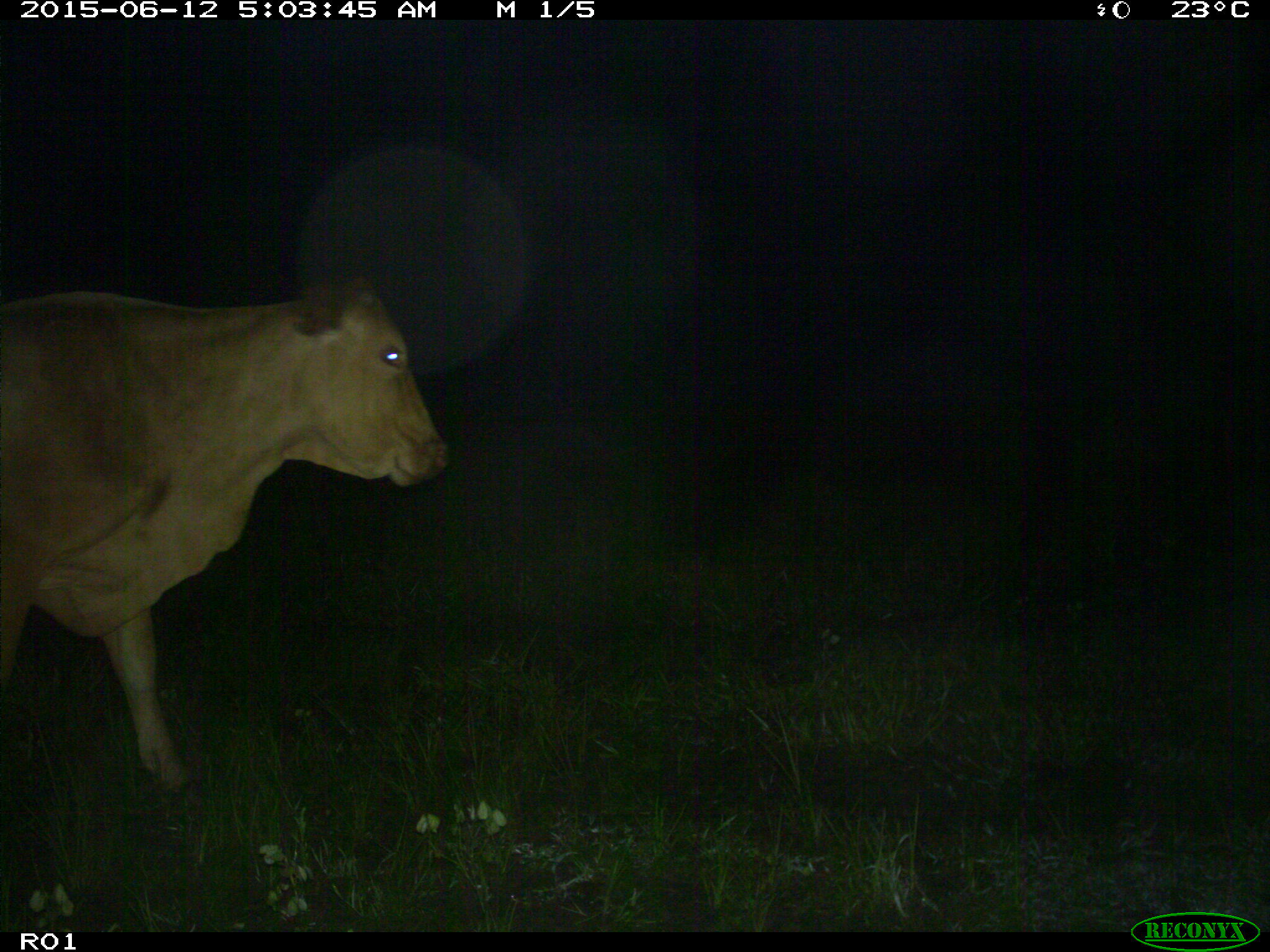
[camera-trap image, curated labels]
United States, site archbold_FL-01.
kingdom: Animalia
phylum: Chordata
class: Mammalia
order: Artiodactyla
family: Bovidae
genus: Bos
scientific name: Bos taurus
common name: domestic cow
Bos taurus (domestic cow).